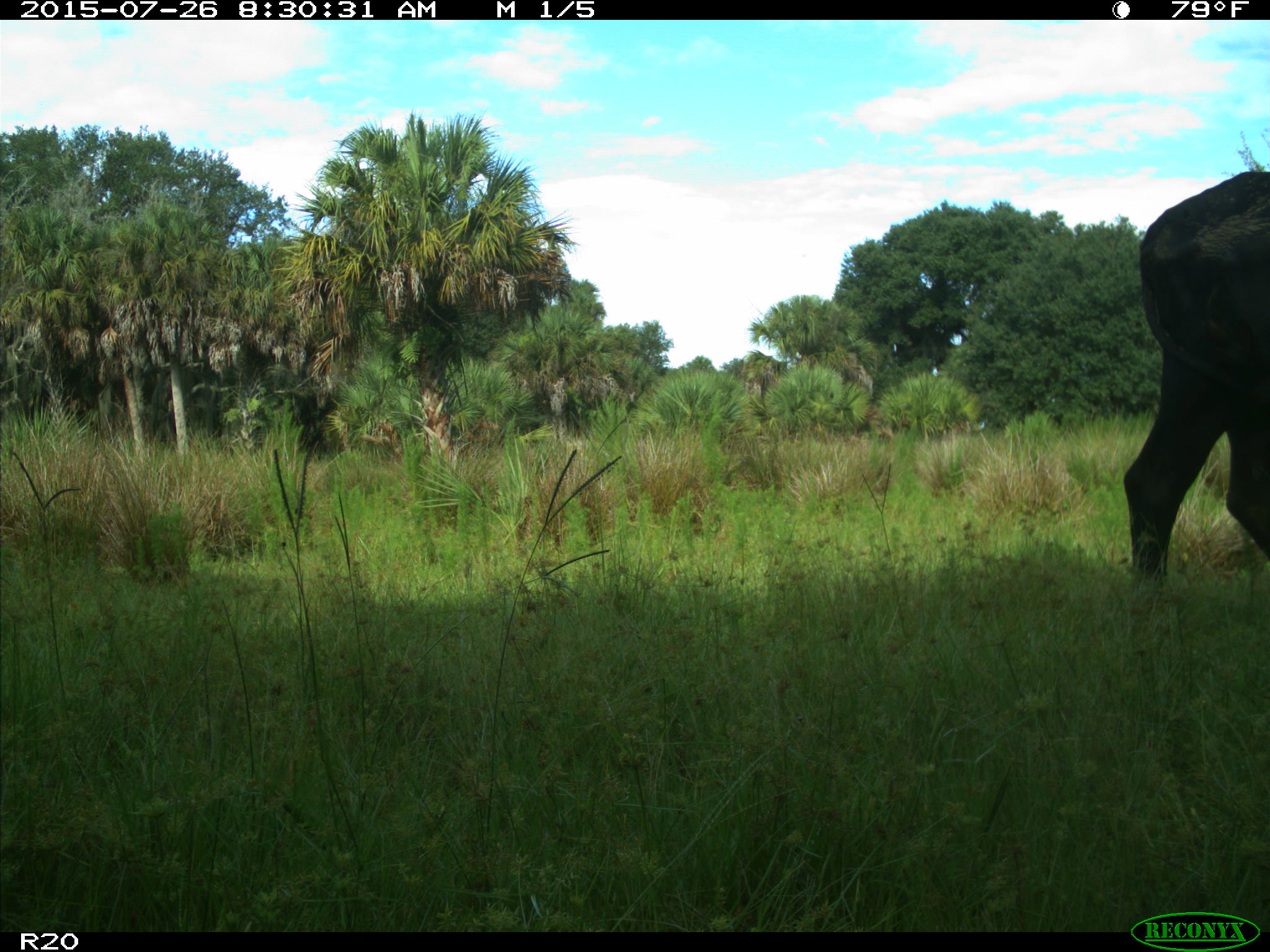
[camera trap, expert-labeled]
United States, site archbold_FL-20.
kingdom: Animalia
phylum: Chordata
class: Mammalia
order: Artiodactyla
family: Bovidae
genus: Bos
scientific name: Bos taurus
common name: domestic cow